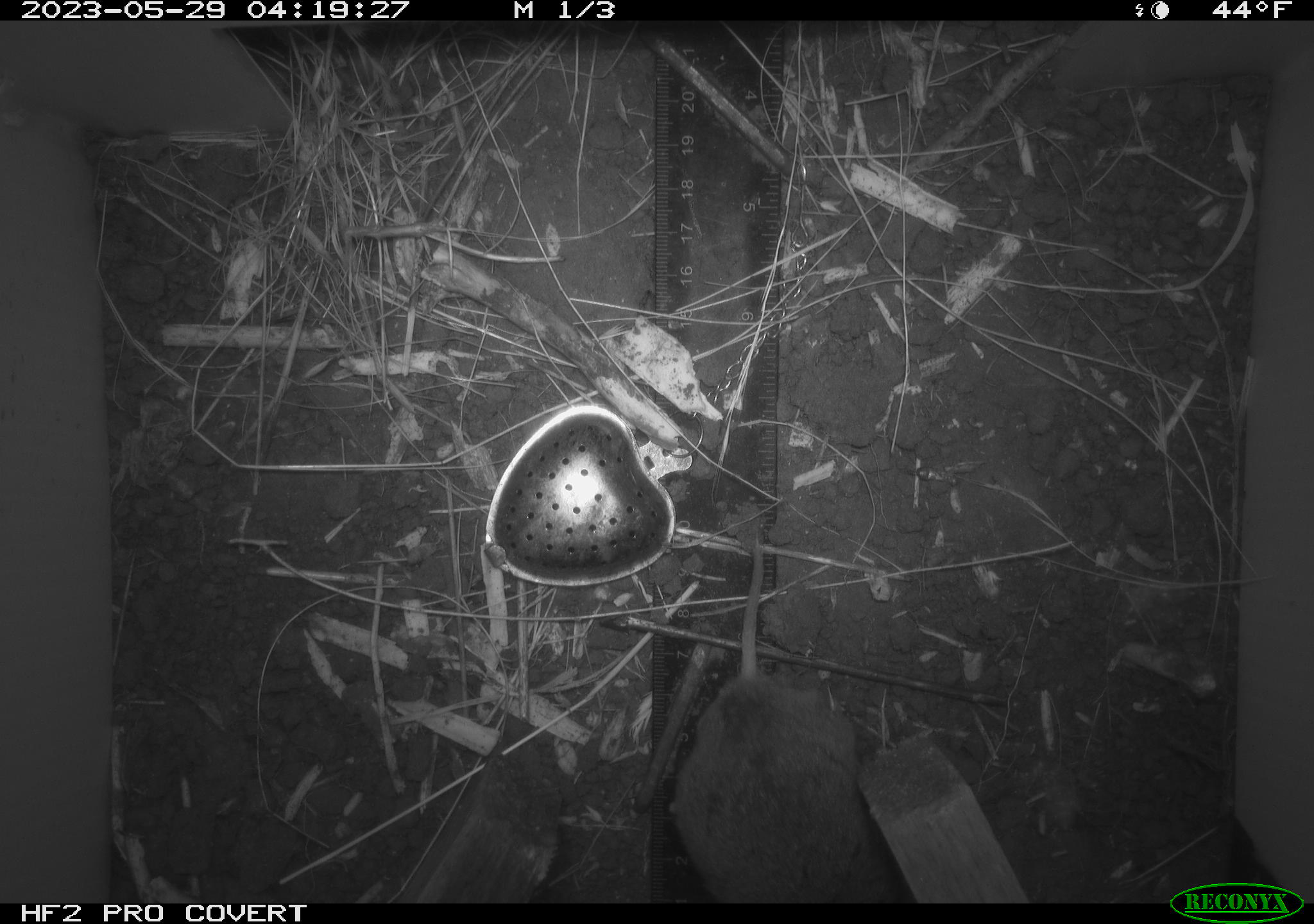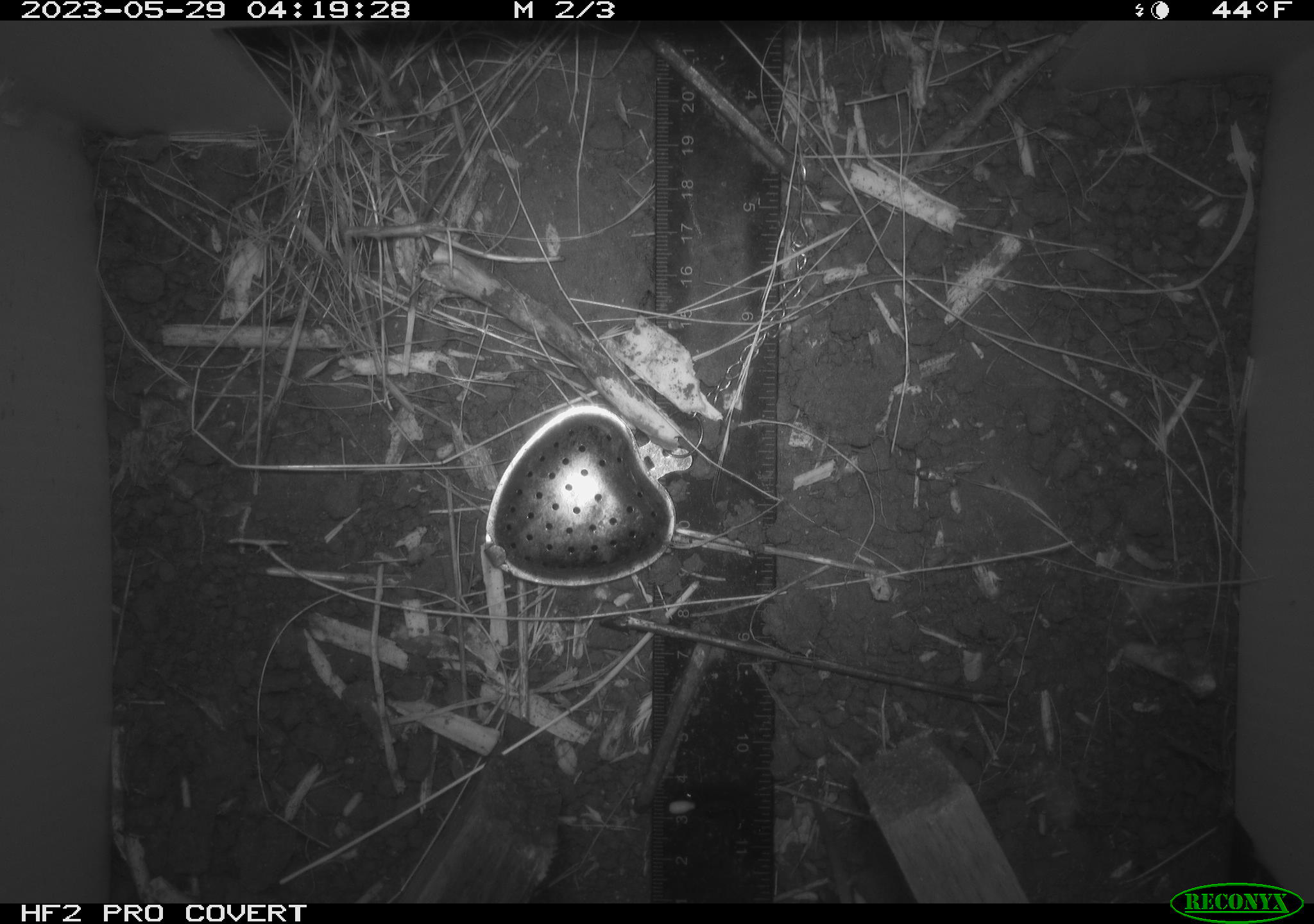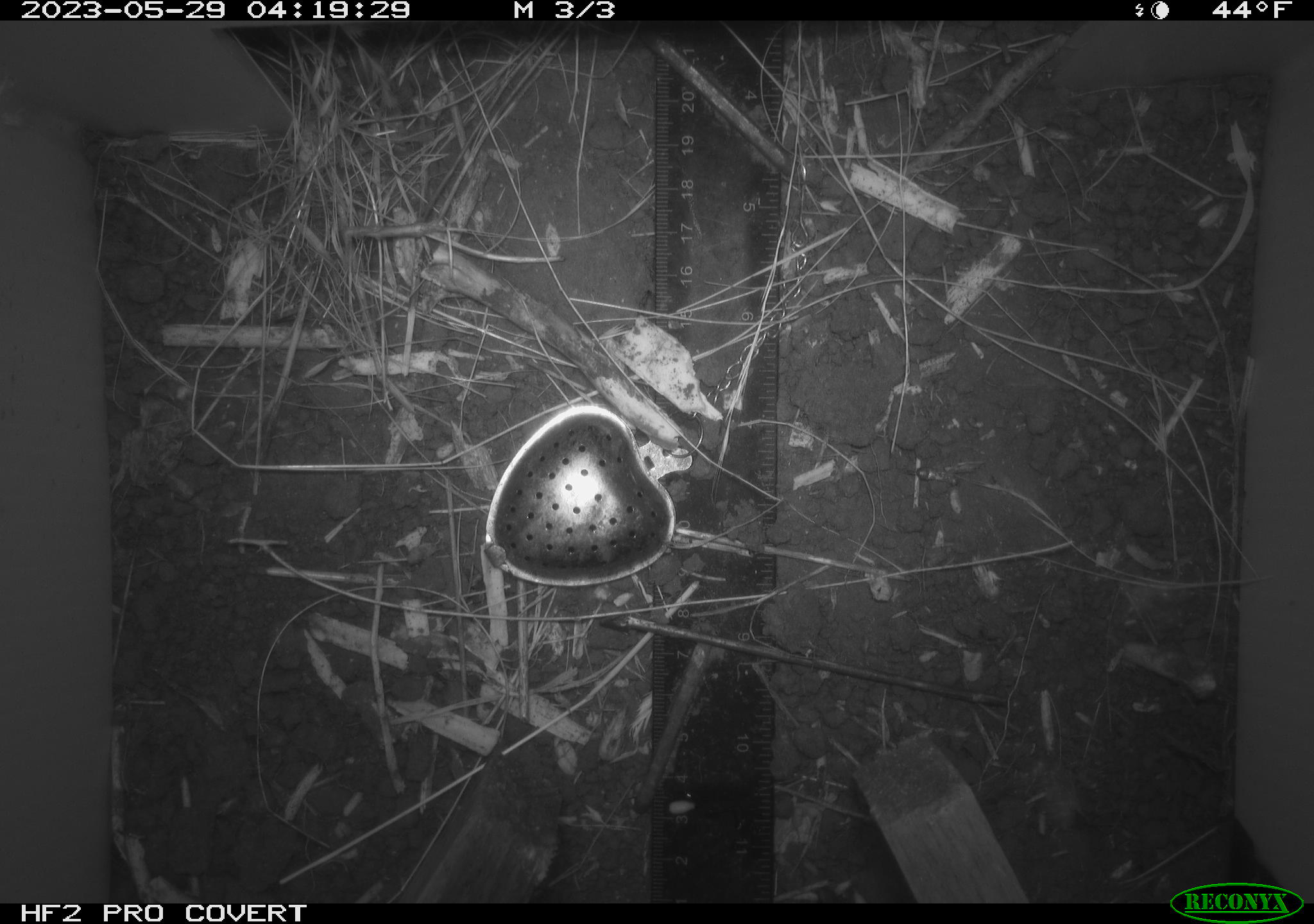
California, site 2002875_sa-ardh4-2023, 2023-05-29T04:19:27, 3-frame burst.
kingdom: Animalia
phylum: Chordata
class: Mammalia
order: Rodentia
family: Cricetidae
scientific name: Arvicolinae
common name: voles, lemmings, and muskrats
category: arvicolinae subfamily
Arvicolinae subfamily (voles, lemmings, and muskrats) (Arvicolinae).